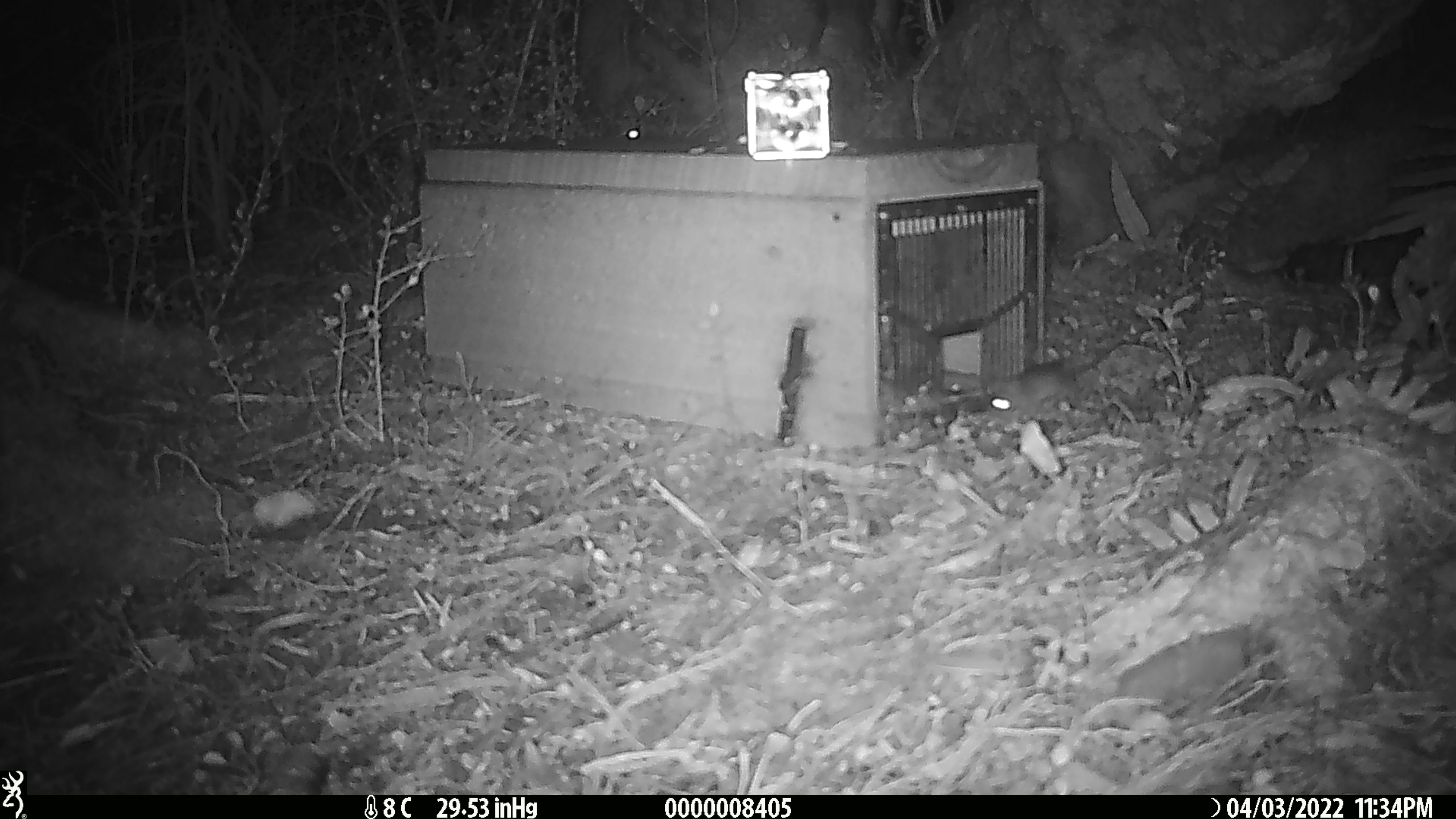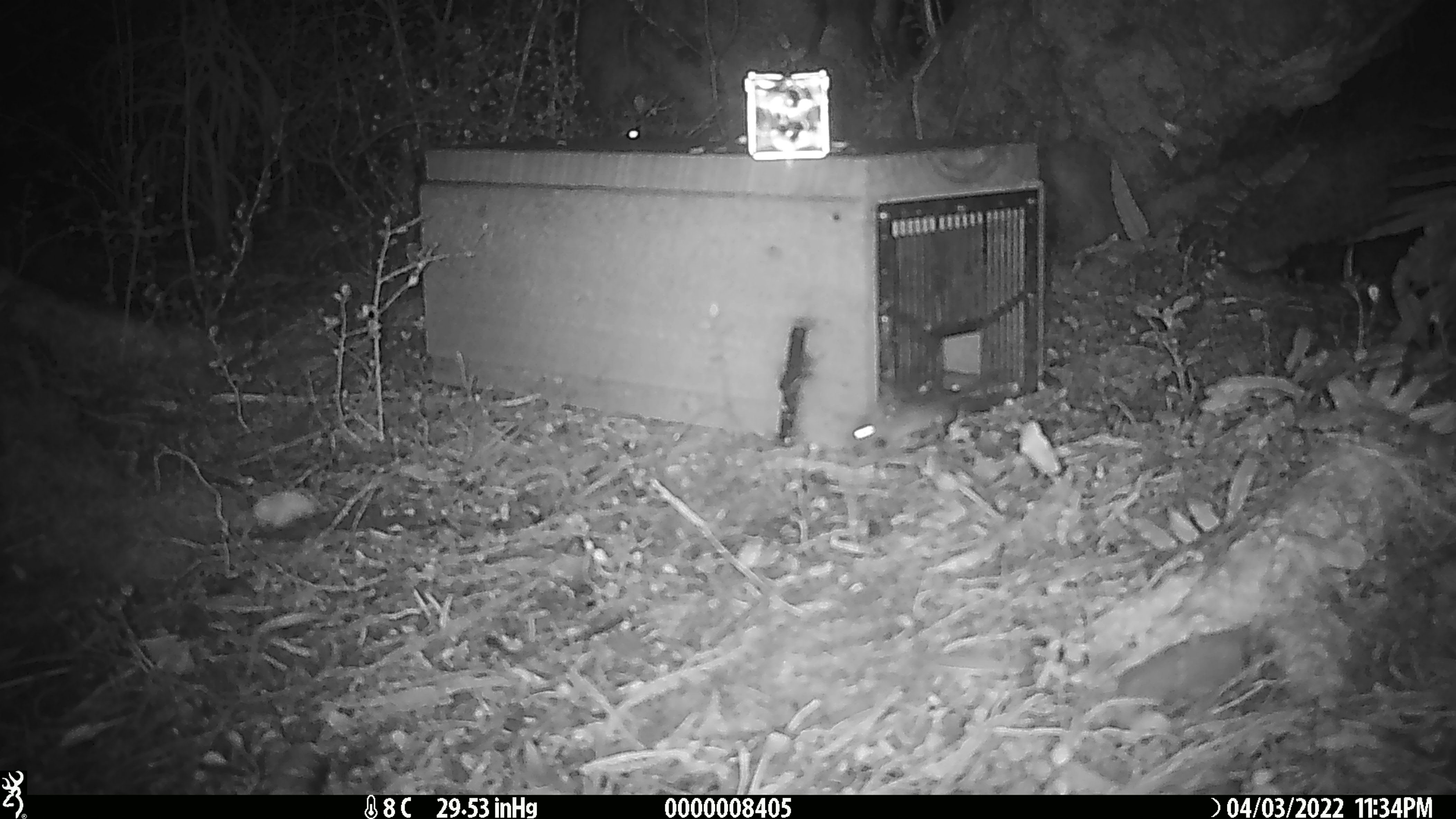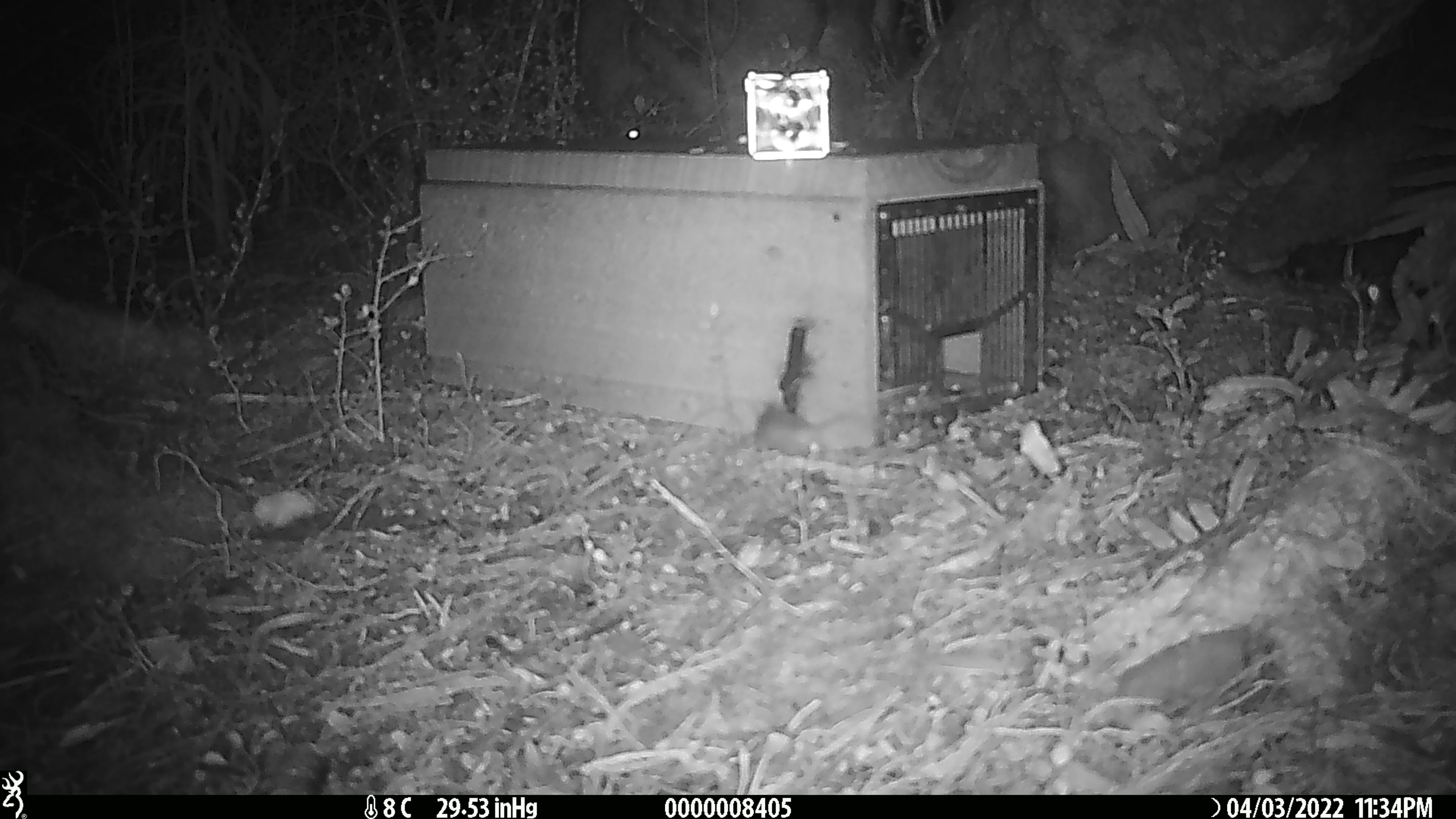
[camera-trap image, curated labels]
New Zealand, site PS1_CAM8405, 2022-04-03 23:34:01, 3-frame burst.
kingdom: Animalia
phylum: Chordata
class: Mammalia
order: Rodentia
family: Muridae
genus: Mus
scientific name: Mus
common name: mouse